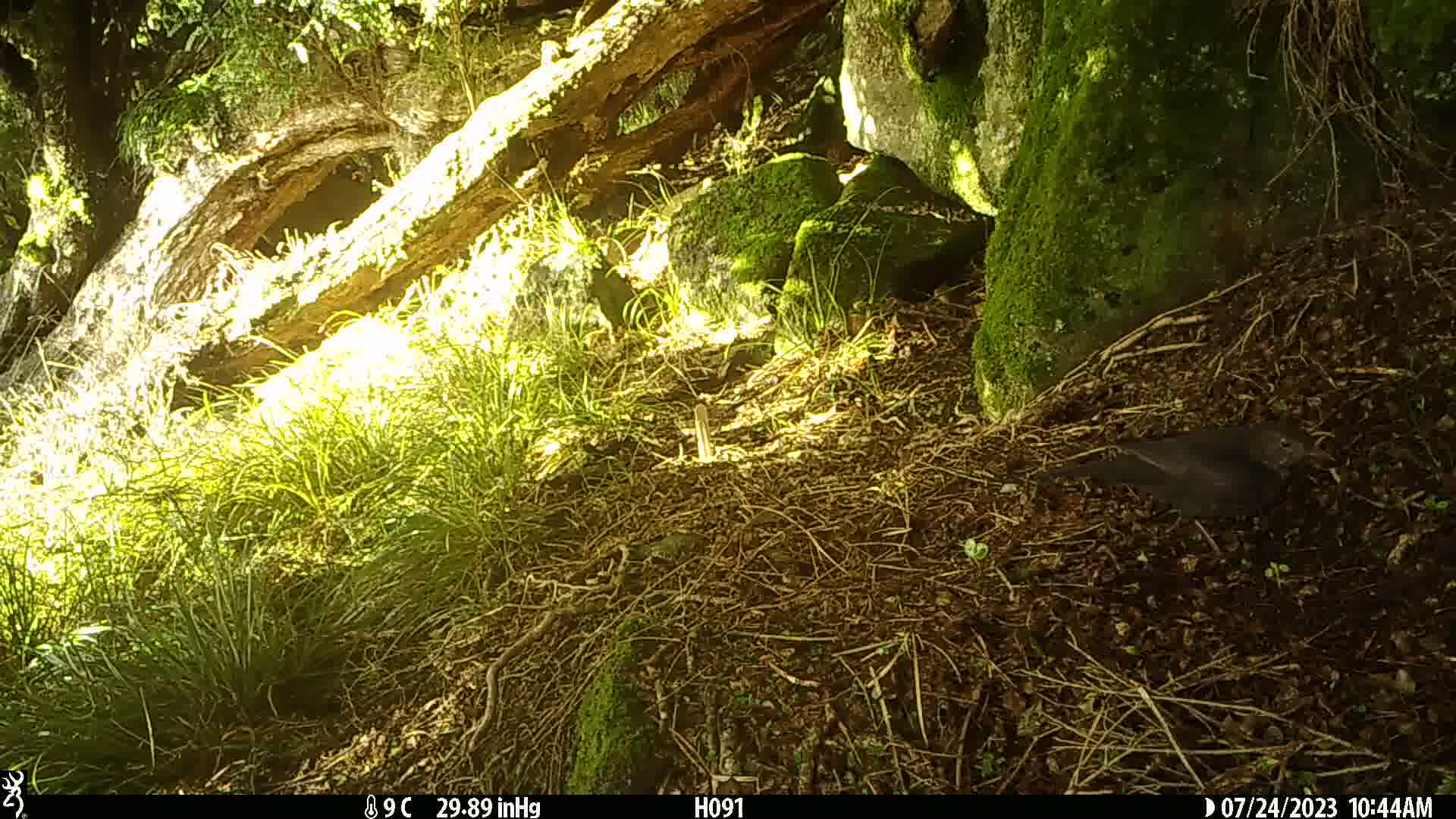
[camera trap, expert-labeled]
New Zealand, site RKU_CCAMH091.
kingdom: Animalia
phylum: Chordata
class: Aves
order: Passeriformes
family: Turdidae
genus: Turdus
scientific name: Turdus merula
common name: eurasian blackbird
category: blackbird